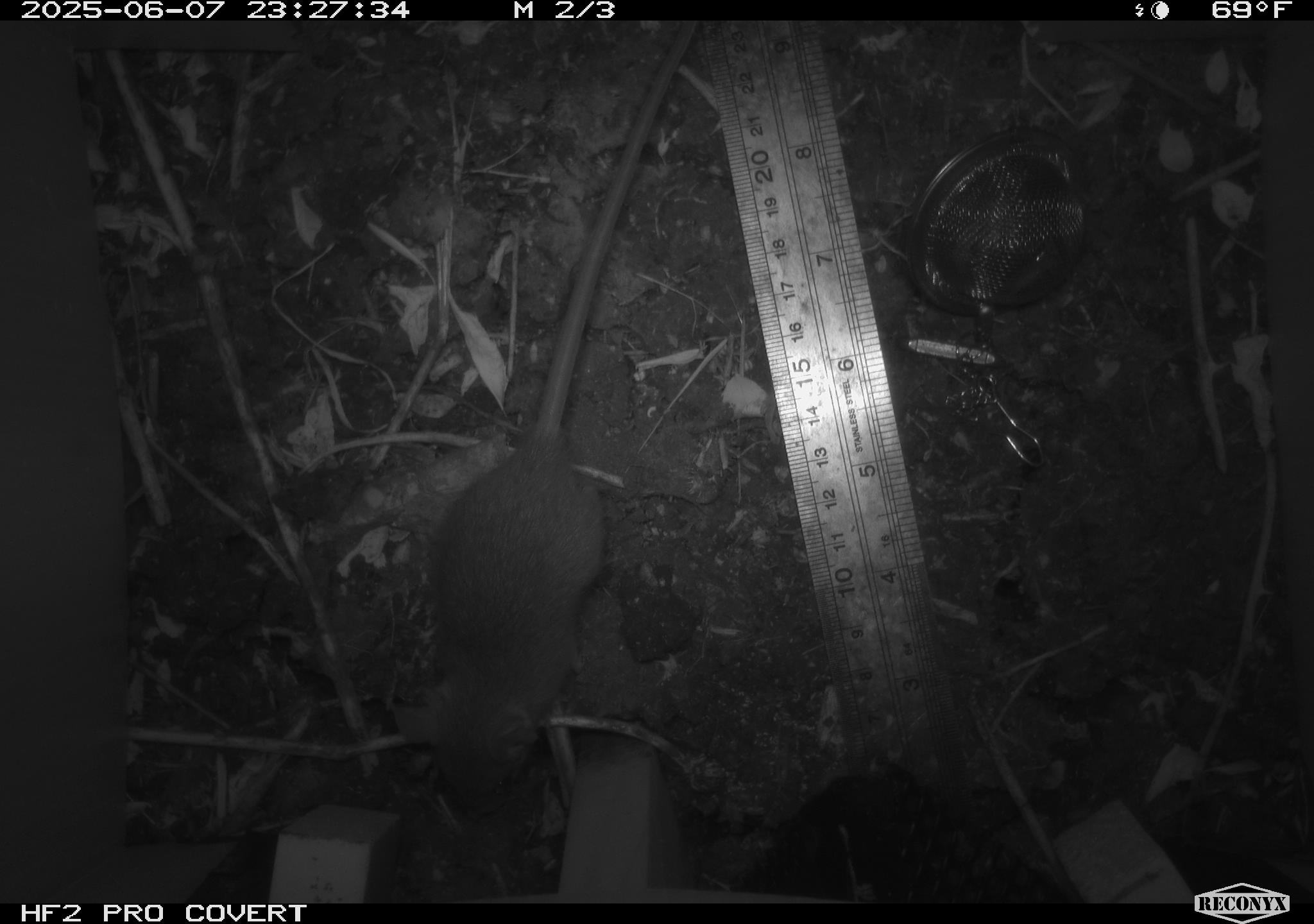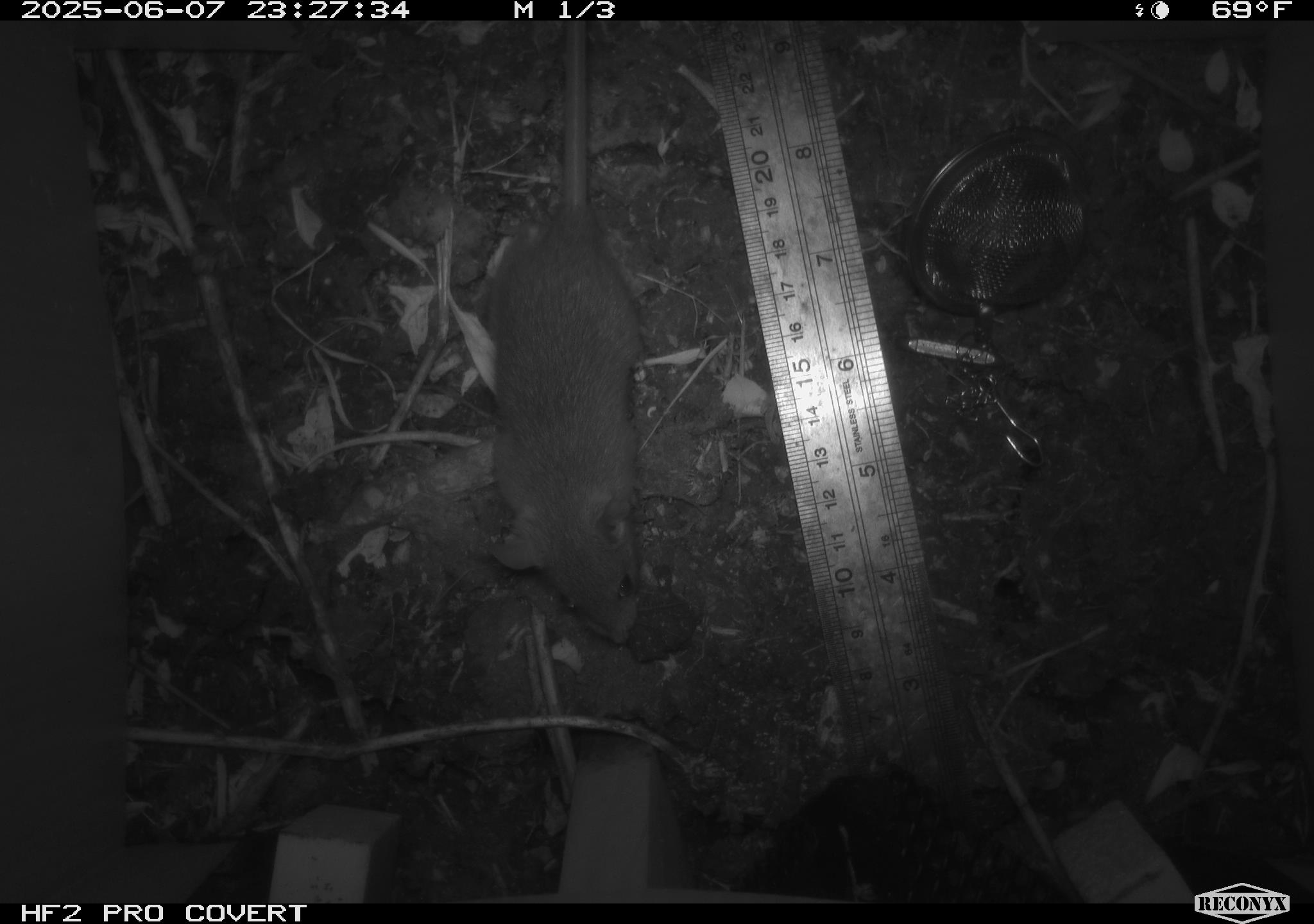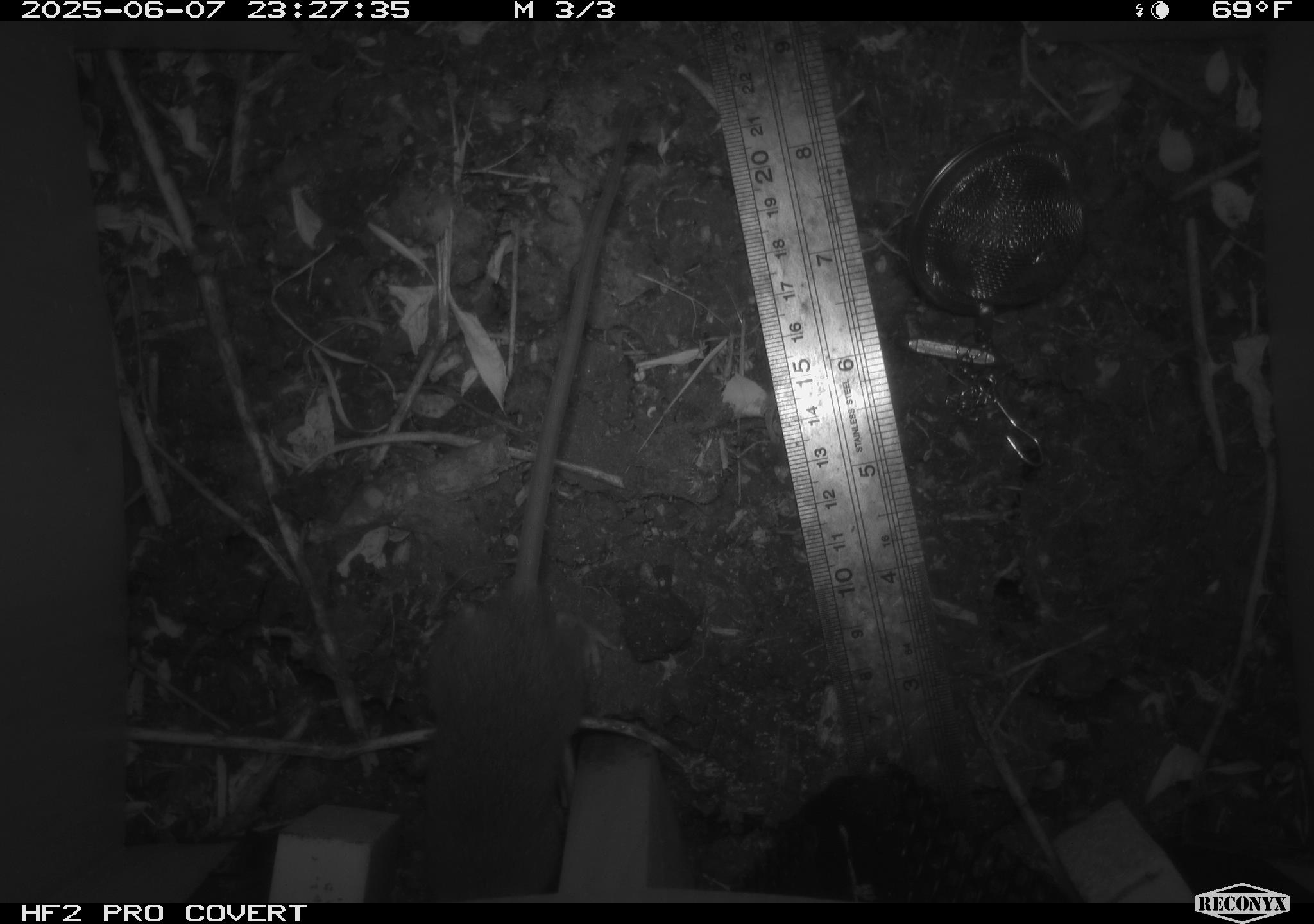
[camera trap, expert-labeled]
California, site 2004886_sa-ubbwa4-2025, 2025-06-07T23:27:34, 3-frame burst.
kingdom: Animalia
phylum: Chordata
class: Mammalia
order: Rodentia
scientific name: Rodentia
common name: rodent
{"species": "rodent (Rodentia)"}